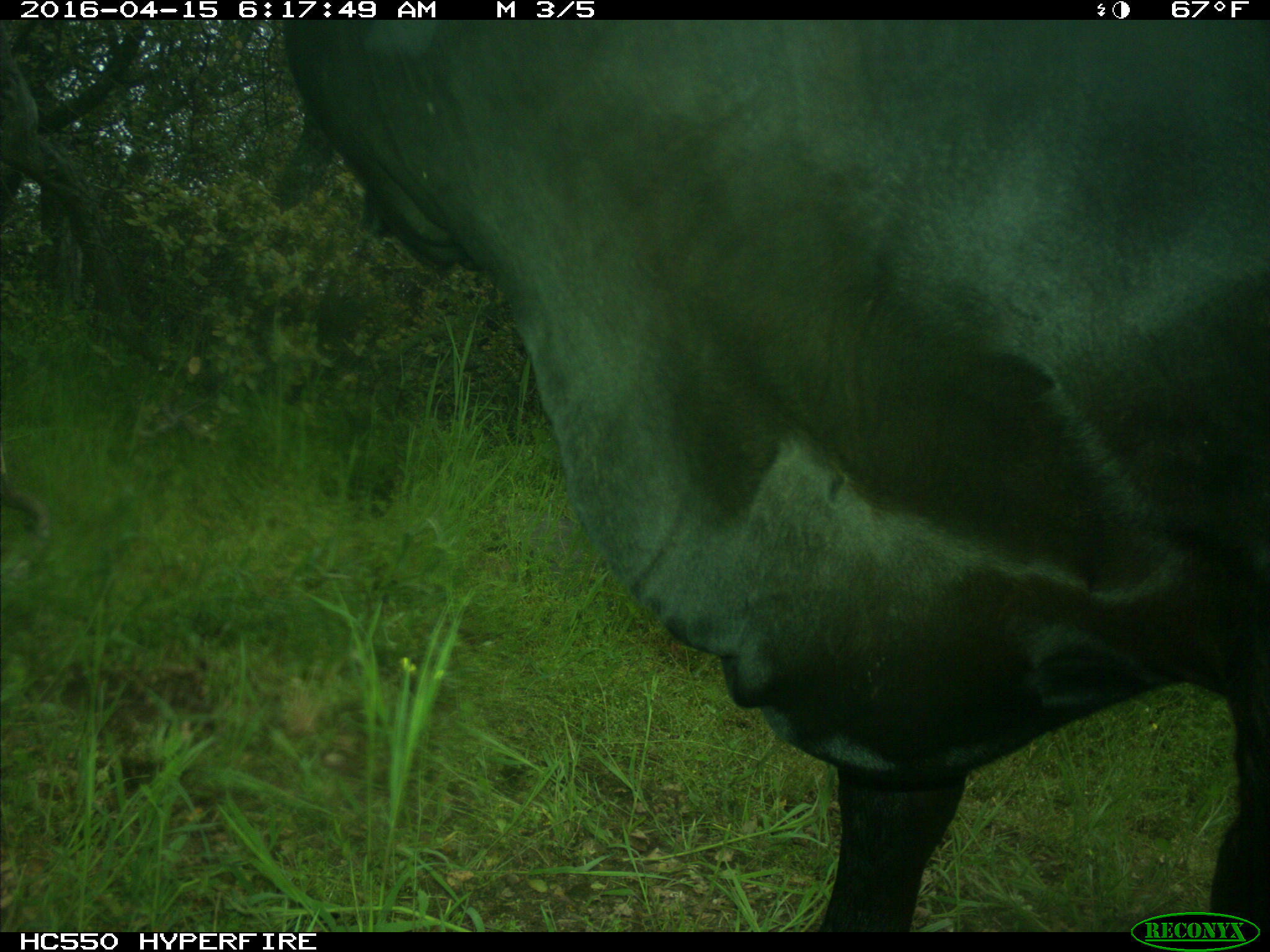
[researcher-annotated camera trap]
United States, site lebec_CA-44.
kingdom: Animalia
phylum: Chordata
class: Mammalia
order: Artiodactyla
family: Bovidae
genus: Bos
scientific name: Bos taurus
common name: domestic cow